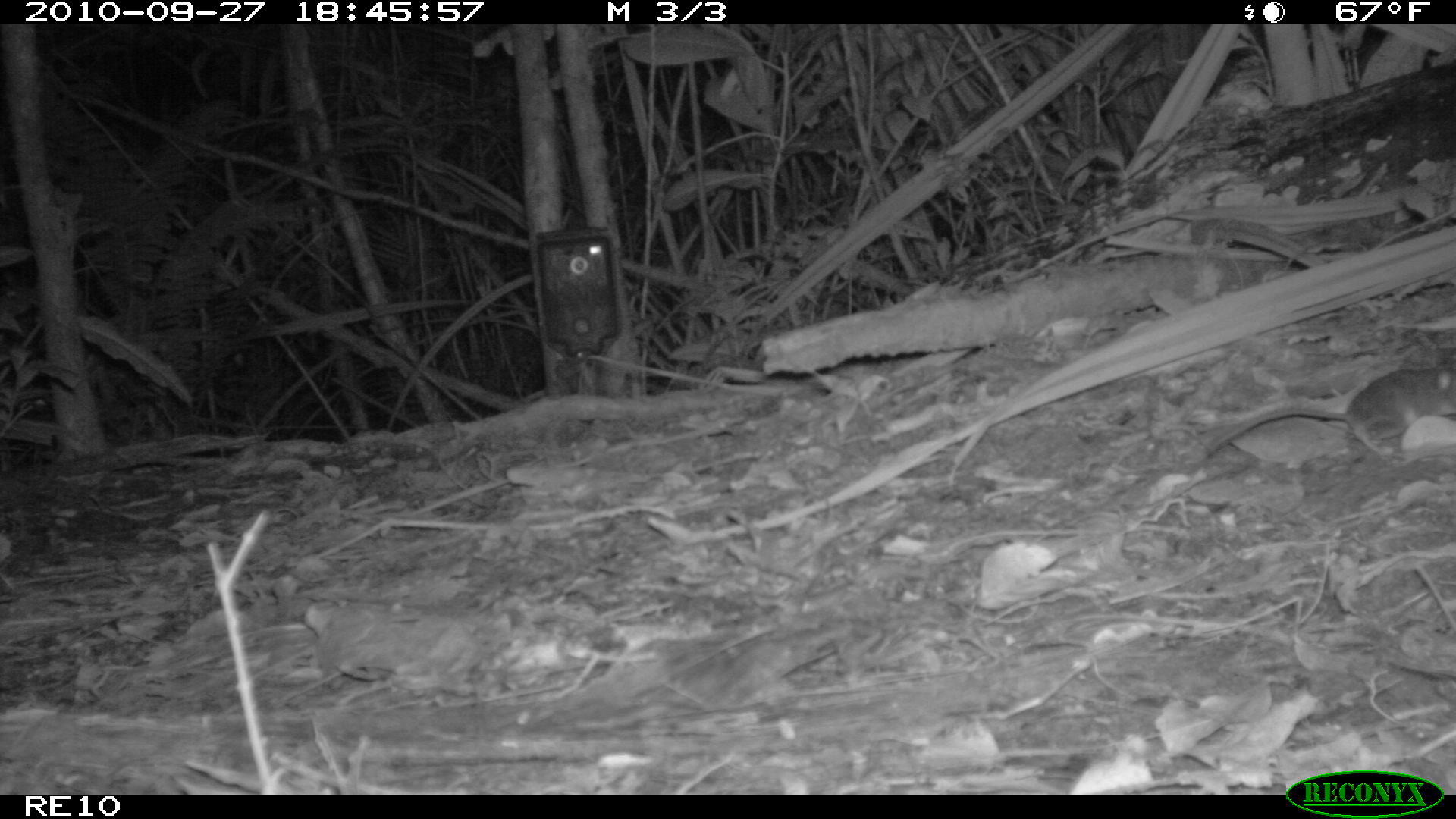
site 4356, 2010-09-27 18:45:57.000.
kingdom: Animalia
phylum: Chordata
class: Mammalia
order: Rodentia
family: Muridae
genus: Rattus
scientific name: Rattus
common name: rodent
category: unknown rat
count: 1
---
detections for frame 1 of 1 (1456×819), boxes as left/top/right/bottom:
unknown rat: 1200/365/1456/459